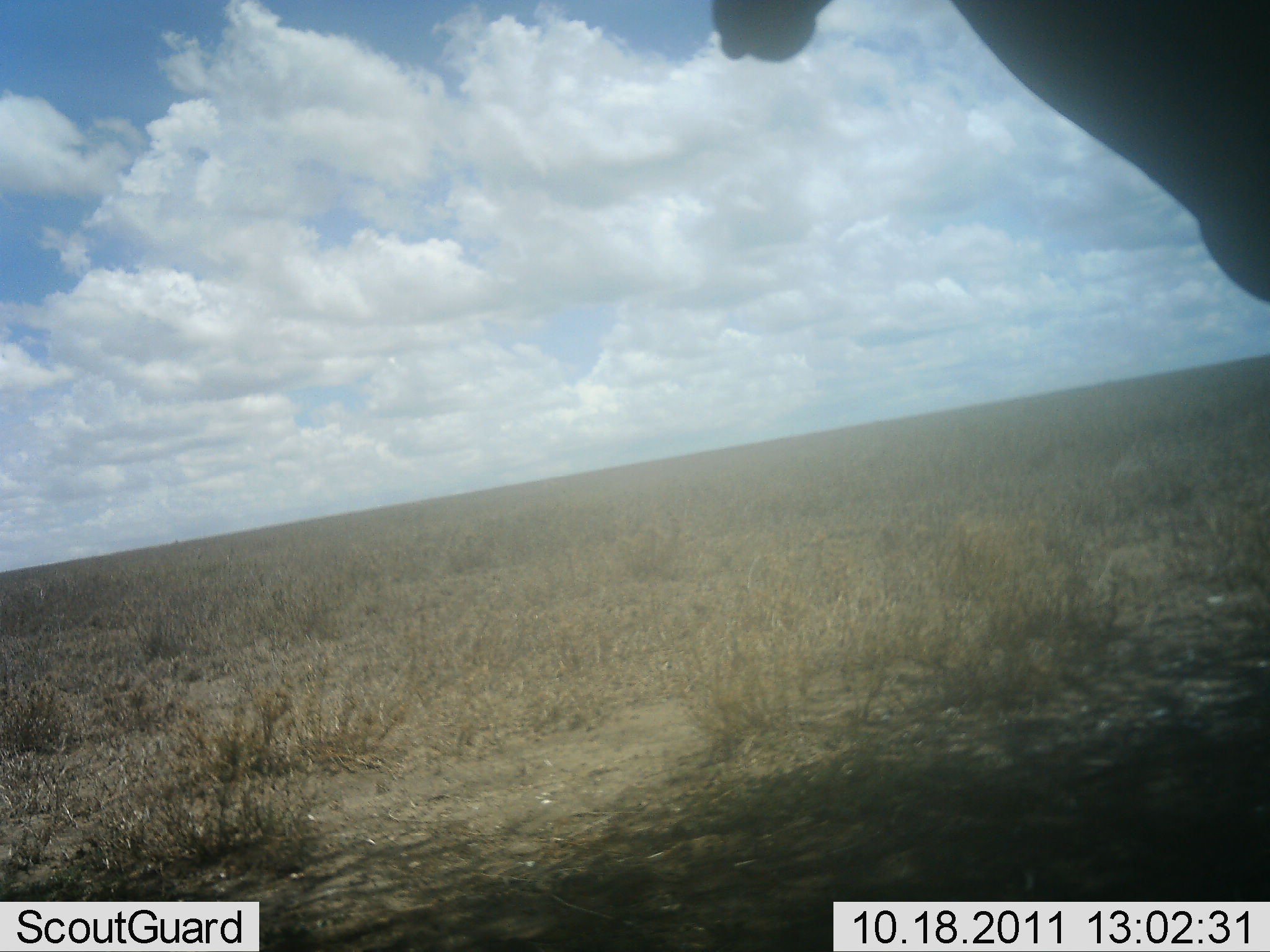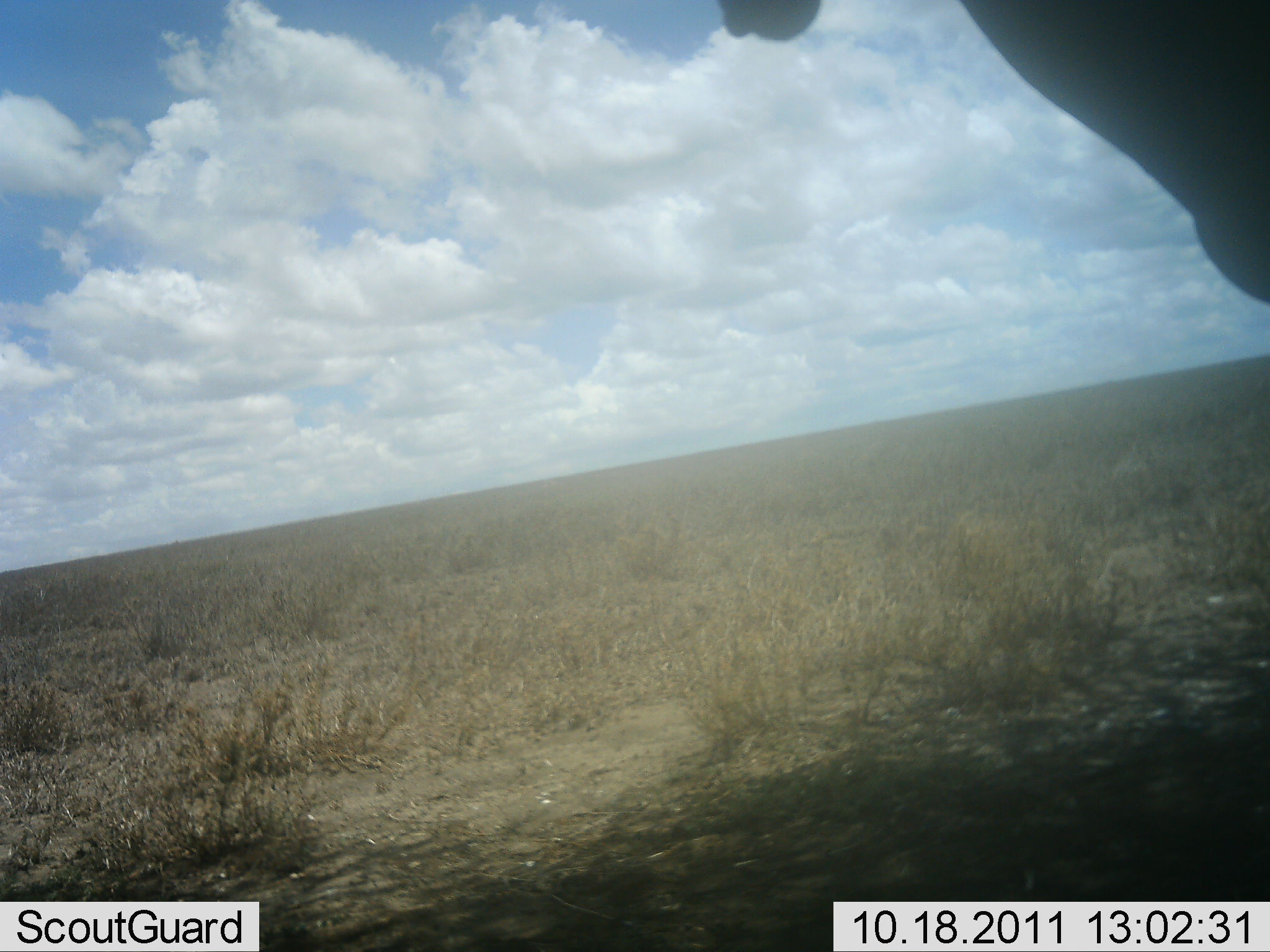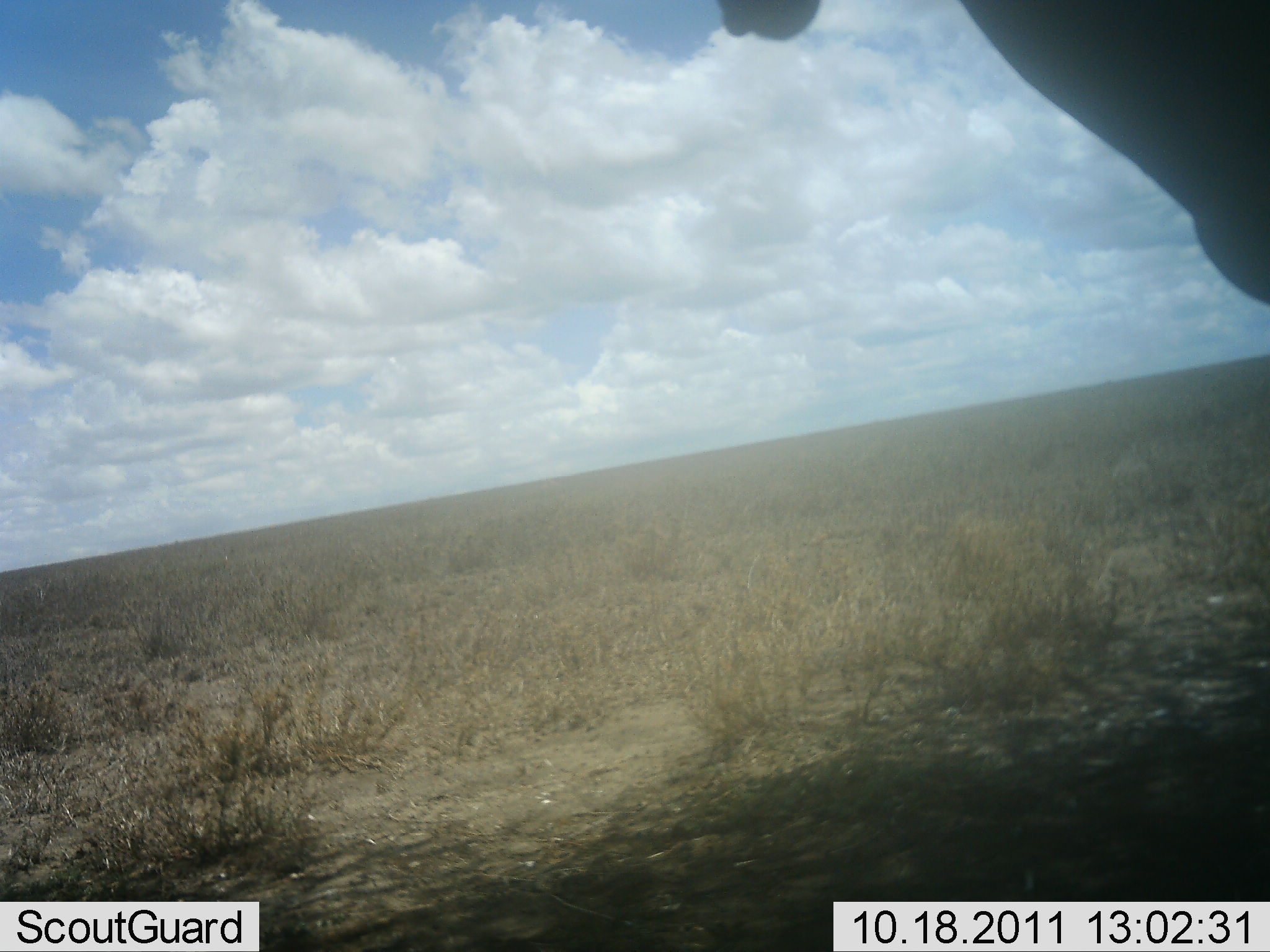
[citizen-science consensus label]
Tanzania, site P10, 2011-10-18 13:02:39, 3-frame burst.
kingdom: Animalia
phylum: Chordata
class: Mammalia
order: Artiodactyla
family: Bovidae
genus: Alcelaphus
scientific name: Alcelaphus buselaphus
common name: hartebeest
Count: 1.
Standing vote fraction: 100%.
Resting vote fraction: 0%.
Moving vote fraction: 0%.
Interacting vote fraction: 0%.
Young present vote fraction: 0%.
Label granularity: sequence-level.